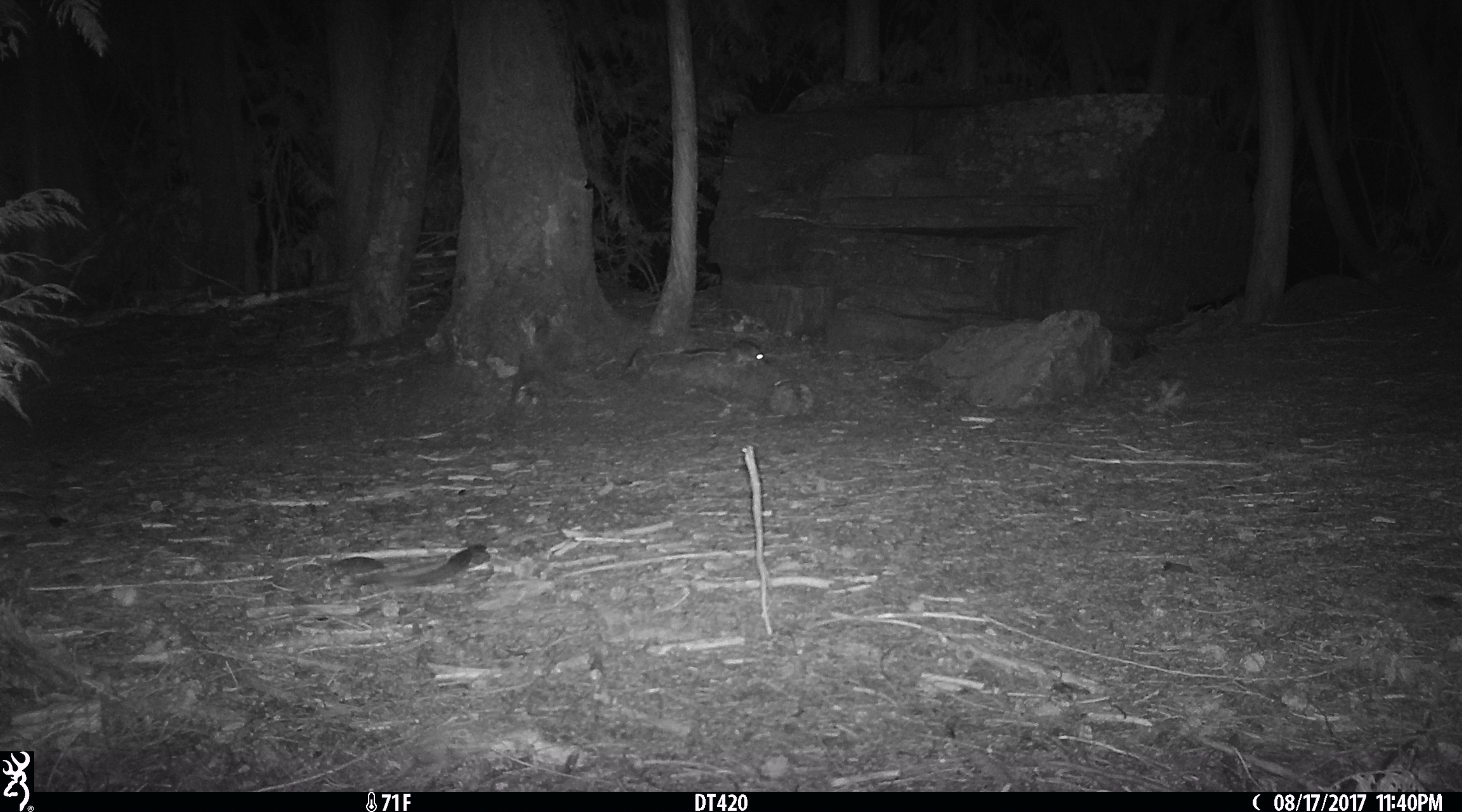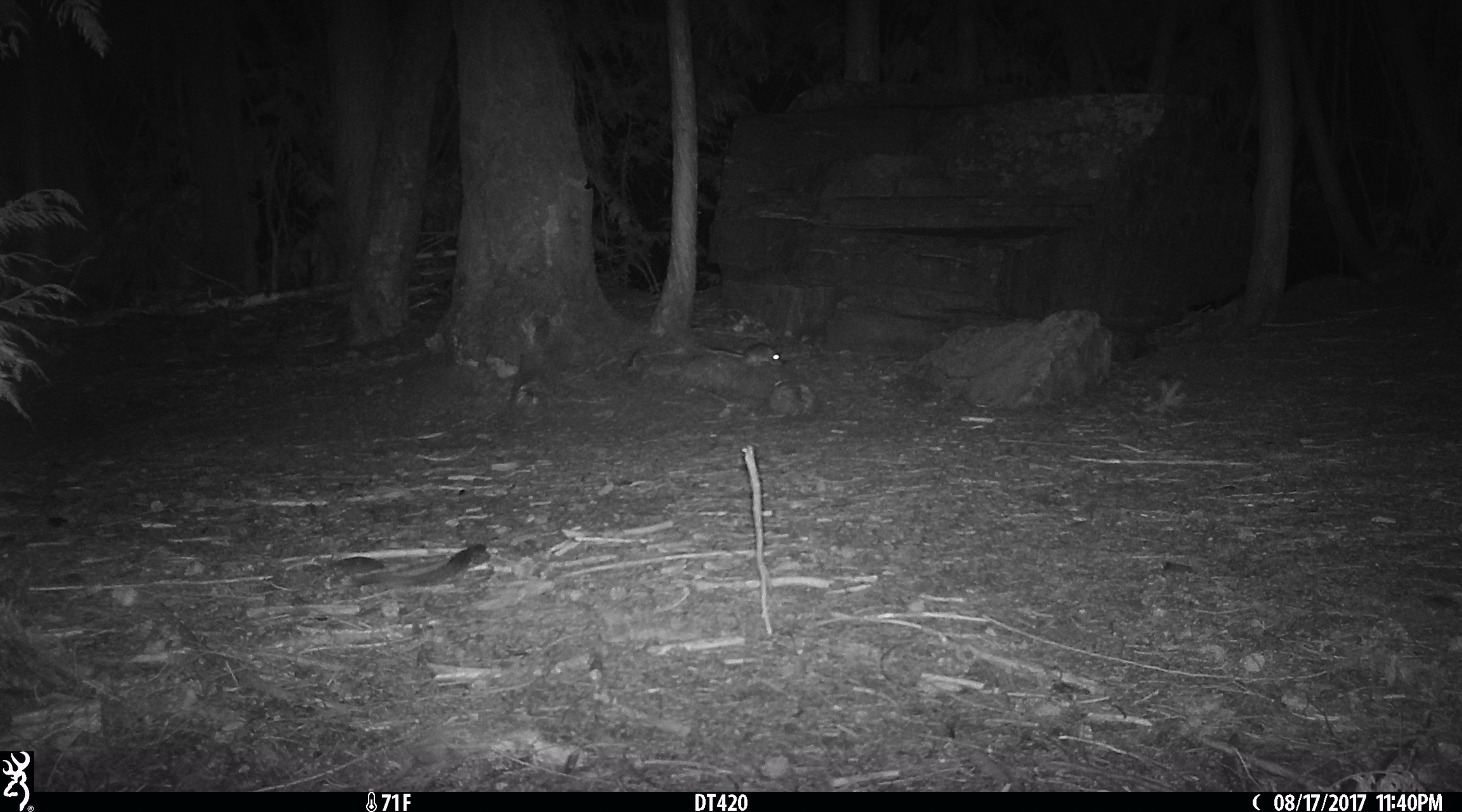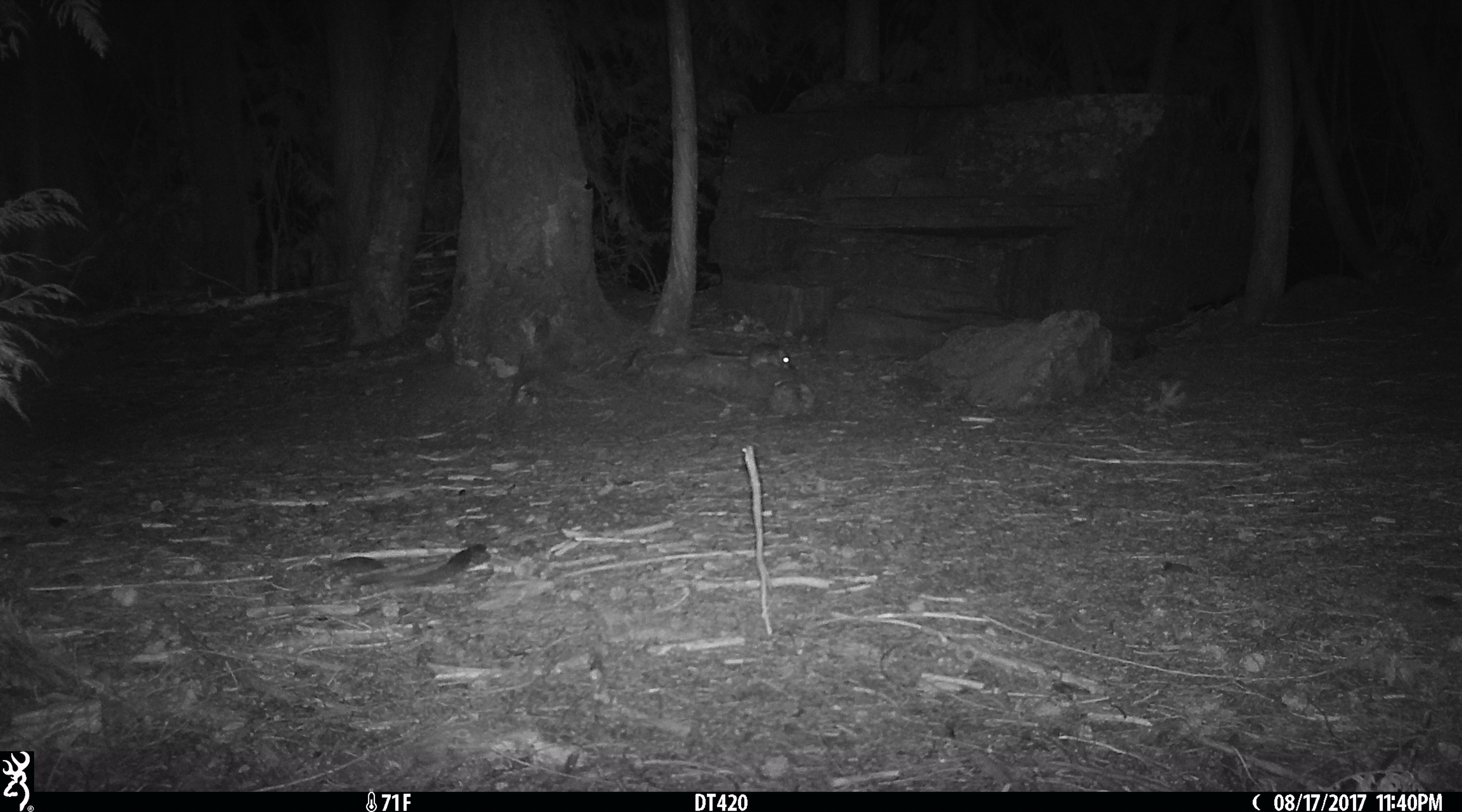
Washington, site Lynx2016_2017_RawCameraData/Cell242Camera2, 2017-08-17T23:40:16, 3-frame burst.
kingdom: Animalia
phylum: Chordata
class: Mammalia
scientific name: Mammalia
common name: small mammal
Small mammal (Mammalia). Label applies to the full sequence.